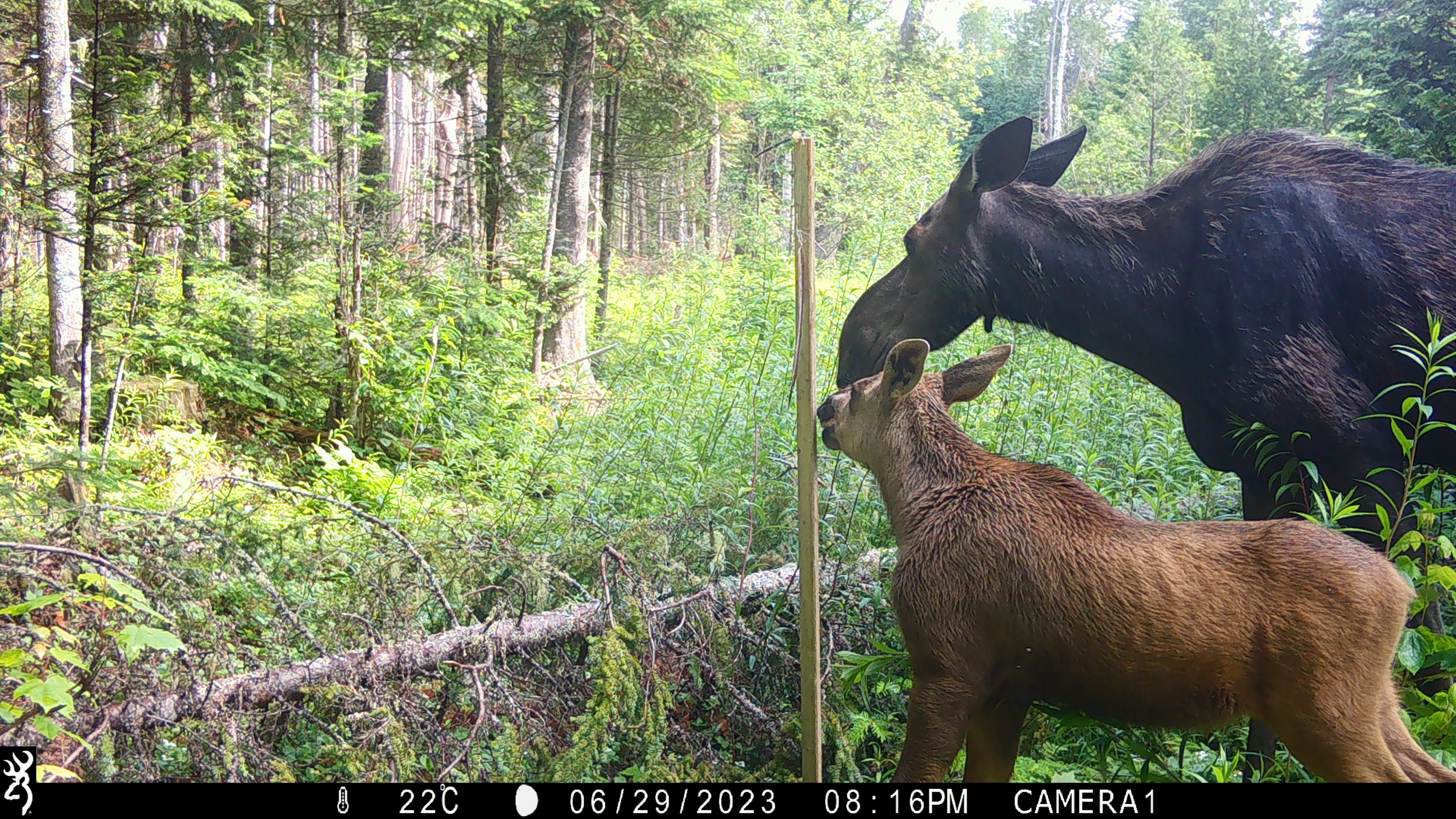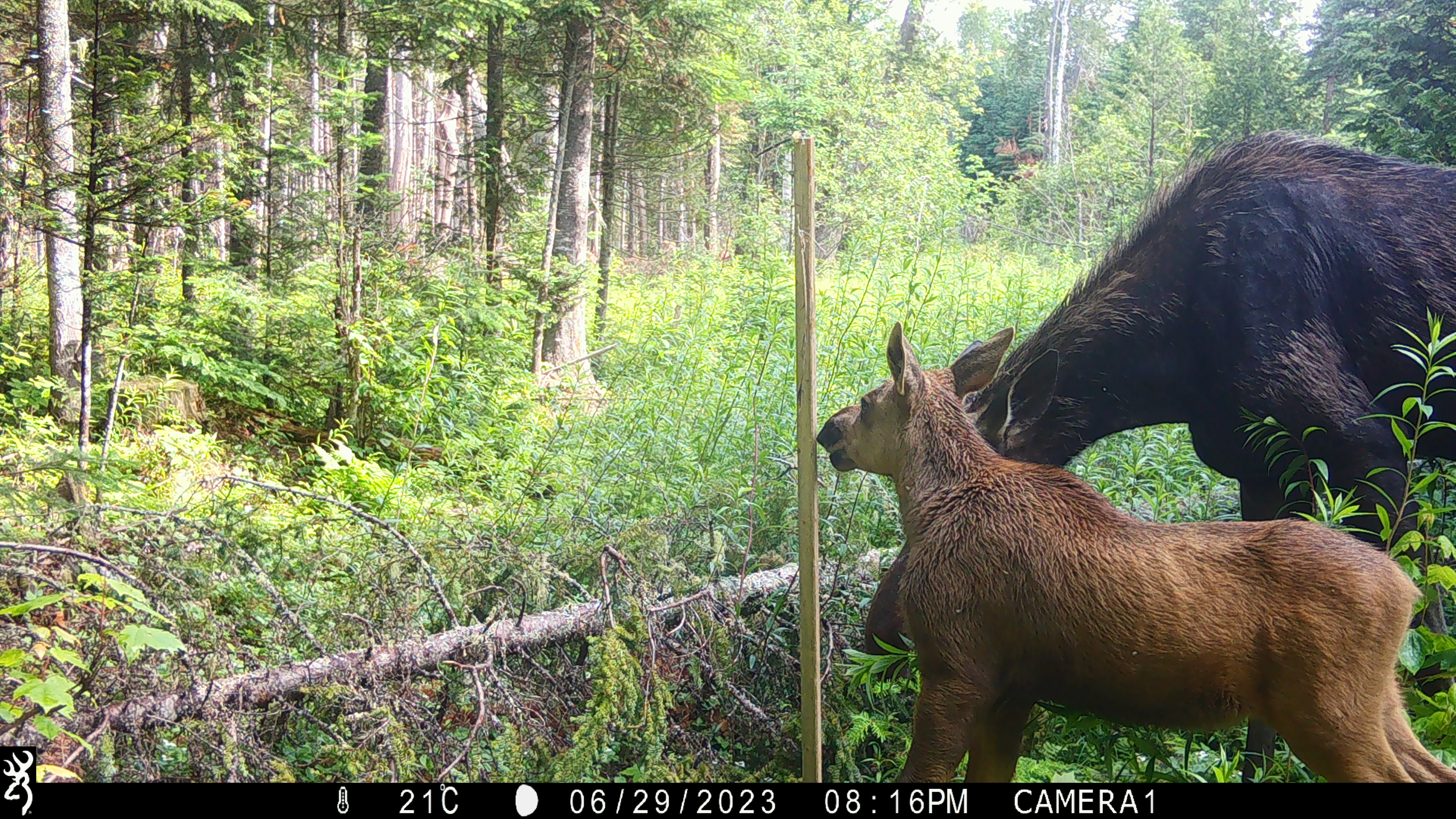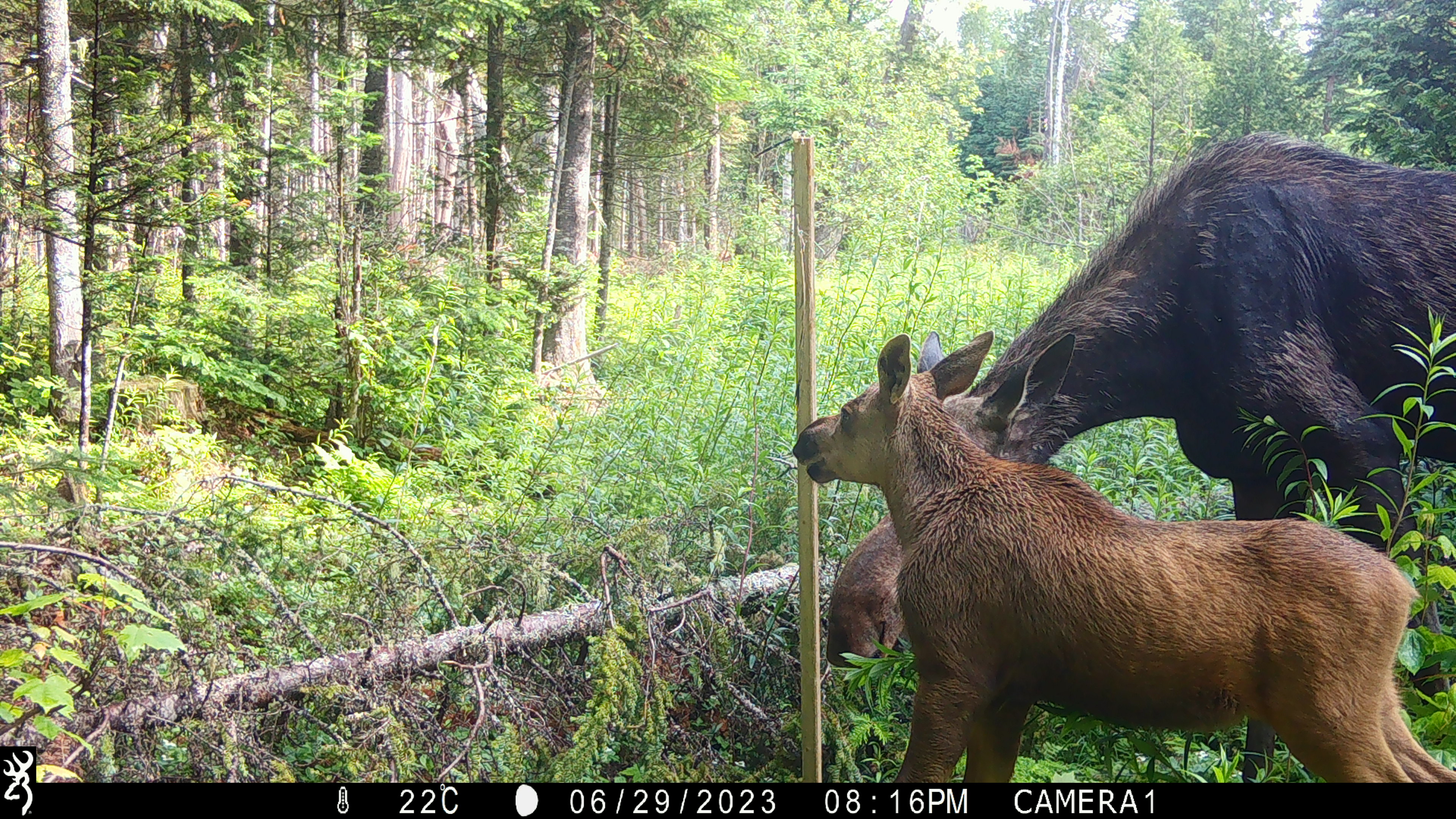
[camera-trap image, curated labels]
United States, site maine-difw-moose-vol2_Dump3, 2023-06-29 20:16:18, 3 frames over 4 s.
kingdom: Animalia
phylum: Chordata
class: Mammalia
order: Artiodactyla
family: Cervidae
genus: Alces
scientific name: Alces alces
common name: moose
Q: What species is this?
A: Moose (Alces alces).